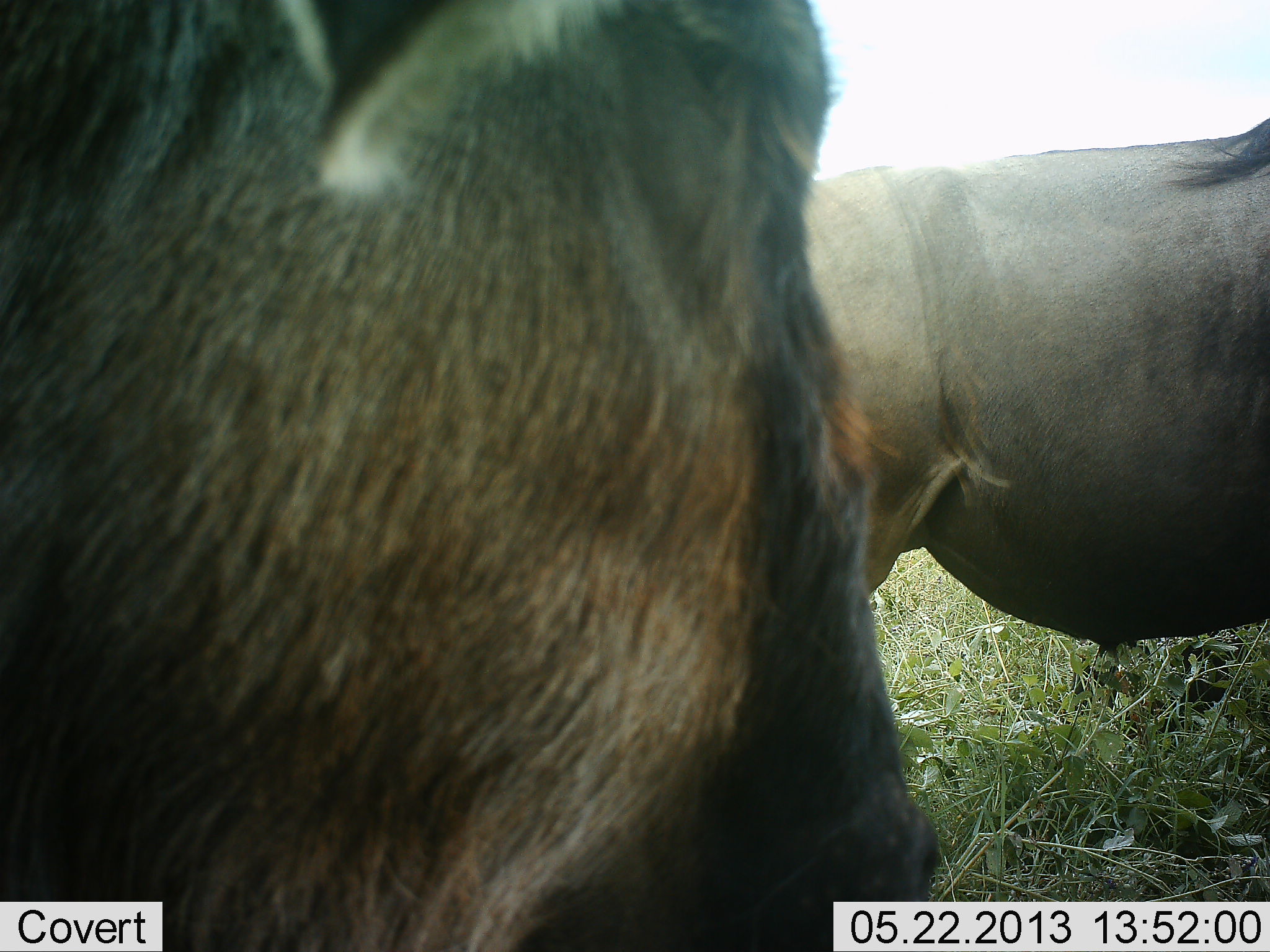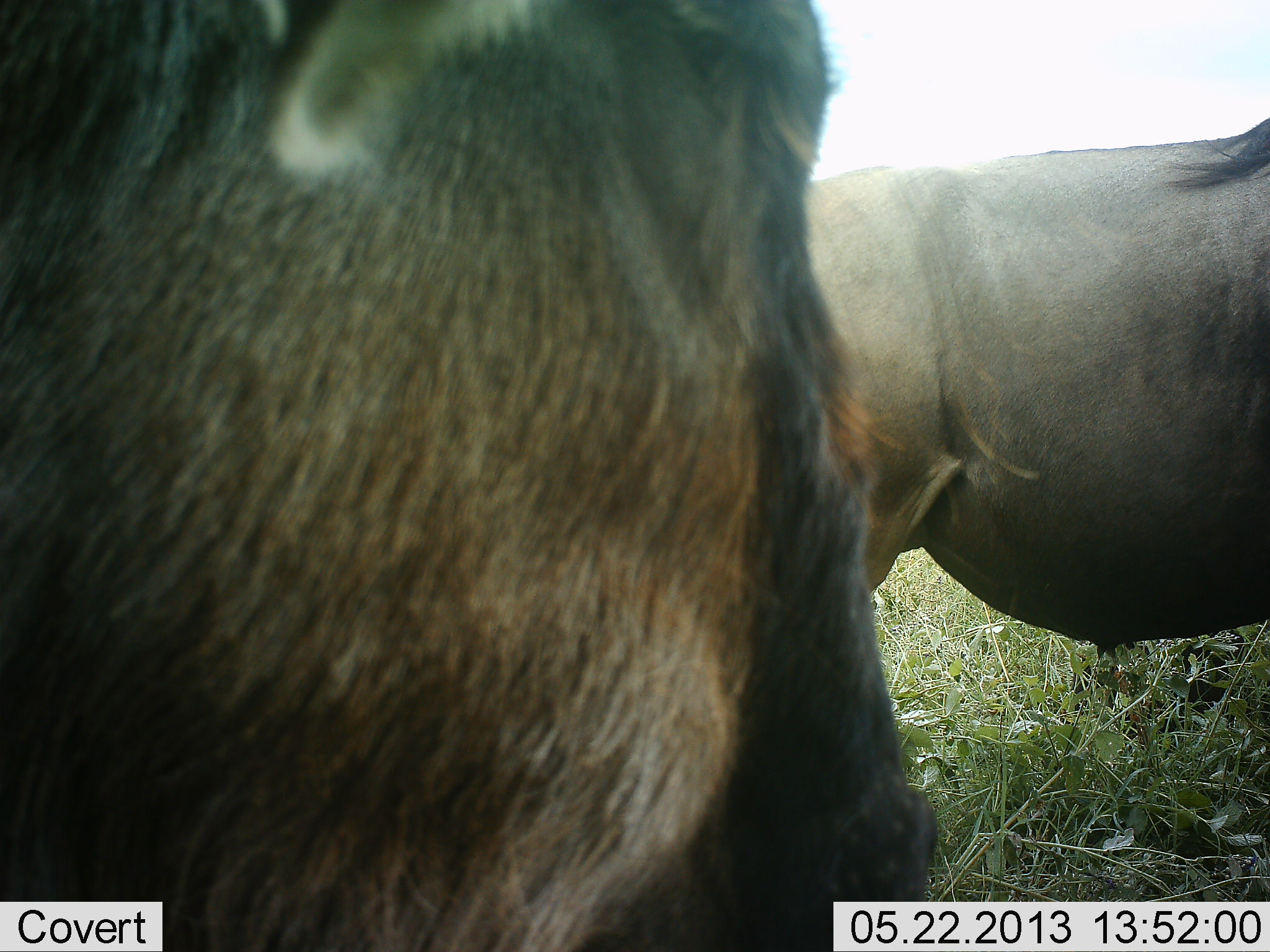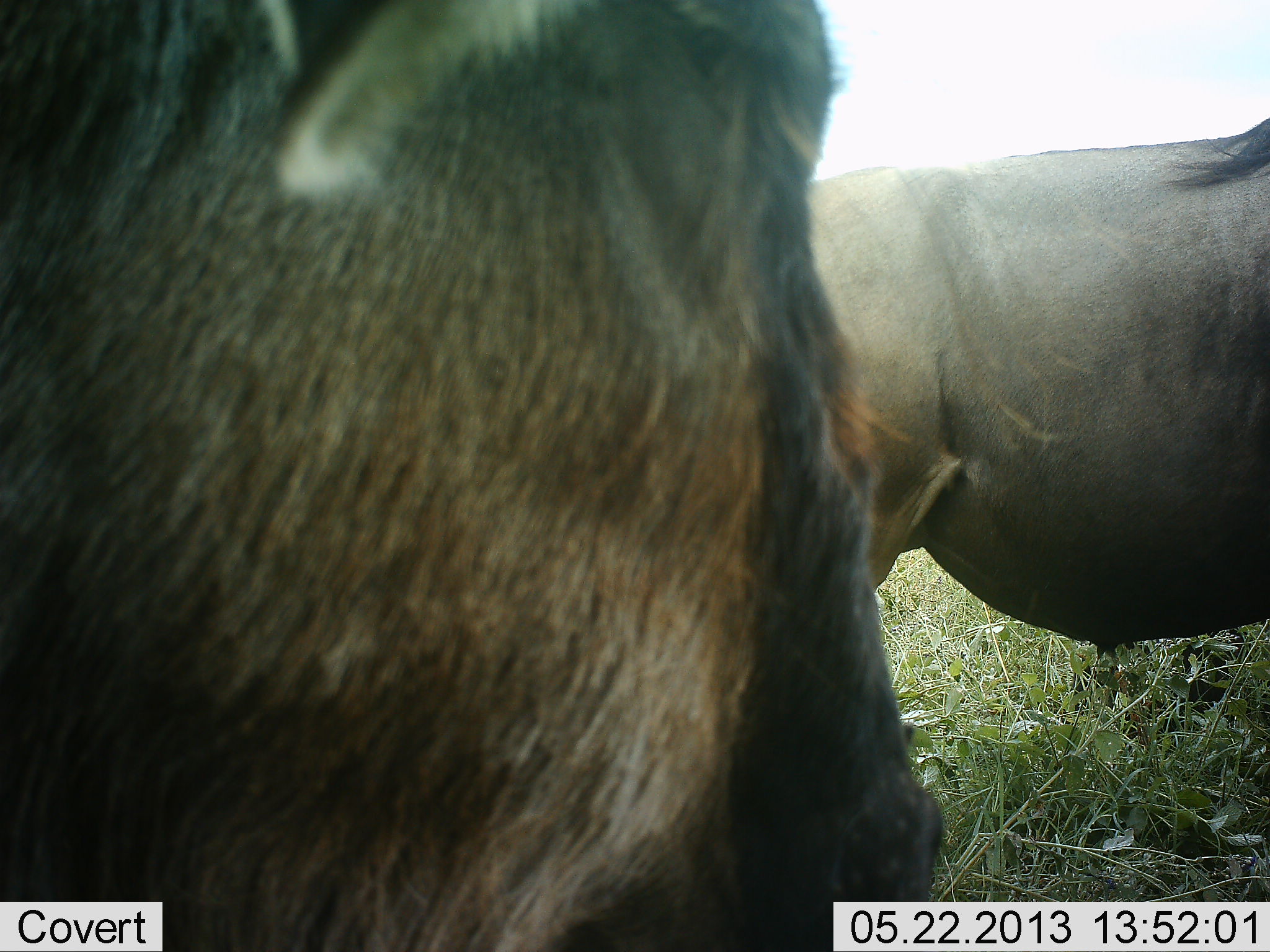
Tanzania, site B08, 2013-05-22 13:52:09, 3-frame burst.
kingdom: Animalia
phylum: Chordata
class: Mammalia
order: Artiodactyla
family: Bovidae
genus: Connochaetes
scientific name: Connochaetes taurinus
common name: blue wildebeest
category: wildebeest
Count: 2.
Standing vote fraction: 92%.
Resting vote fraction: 0%.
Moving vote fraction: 0%.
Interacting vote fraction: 0%.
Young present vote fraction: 0%.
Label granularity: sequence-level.